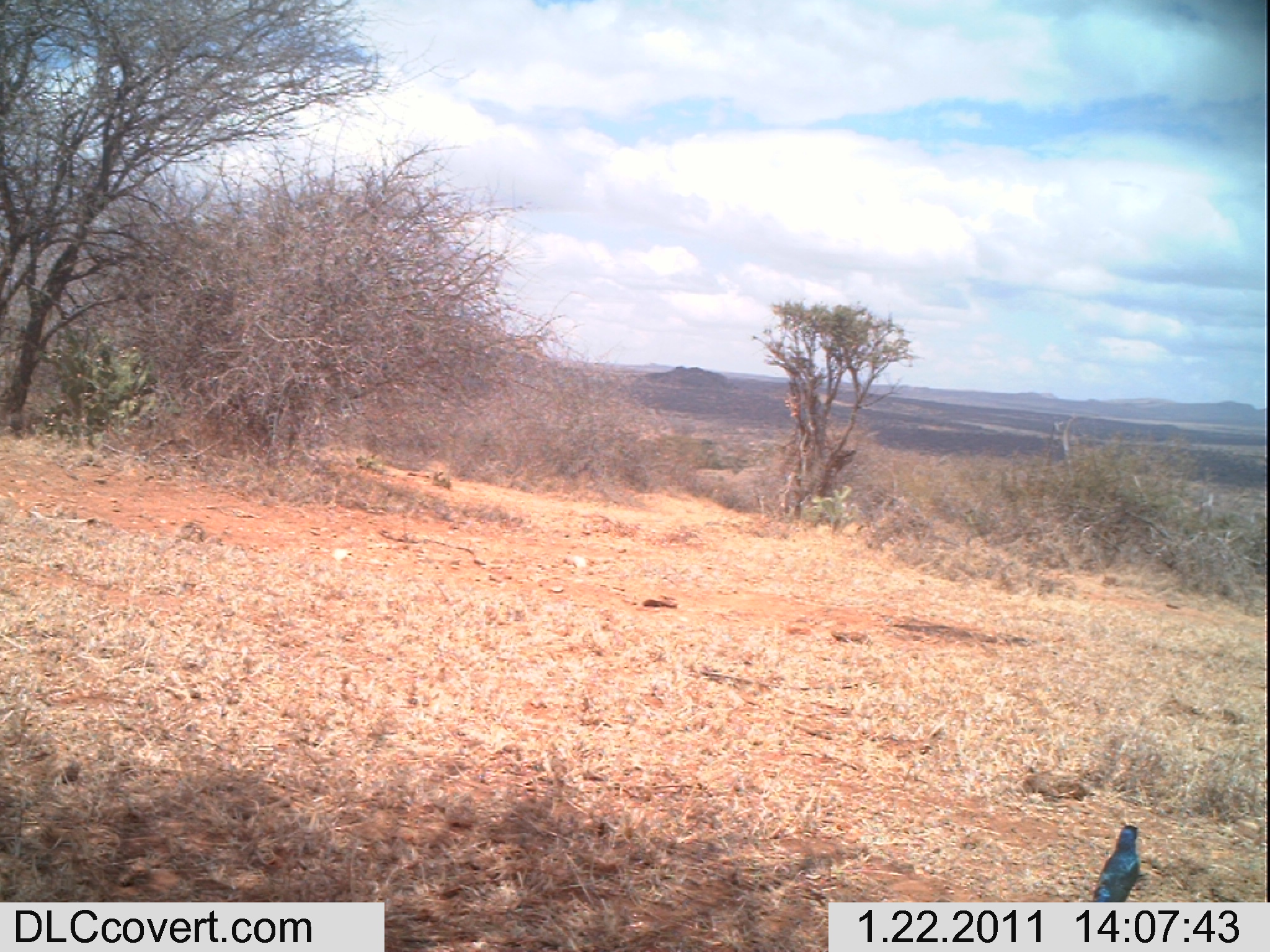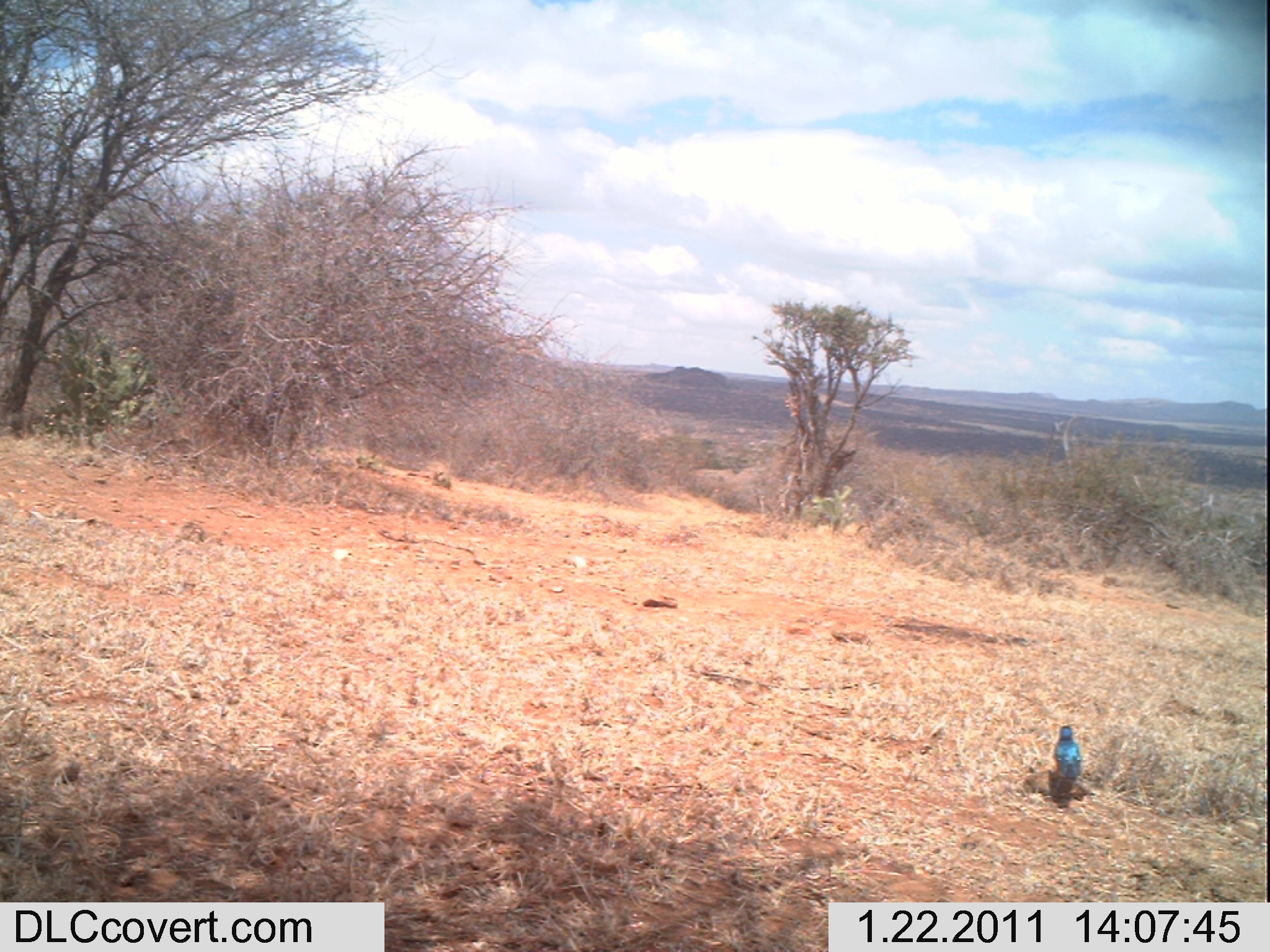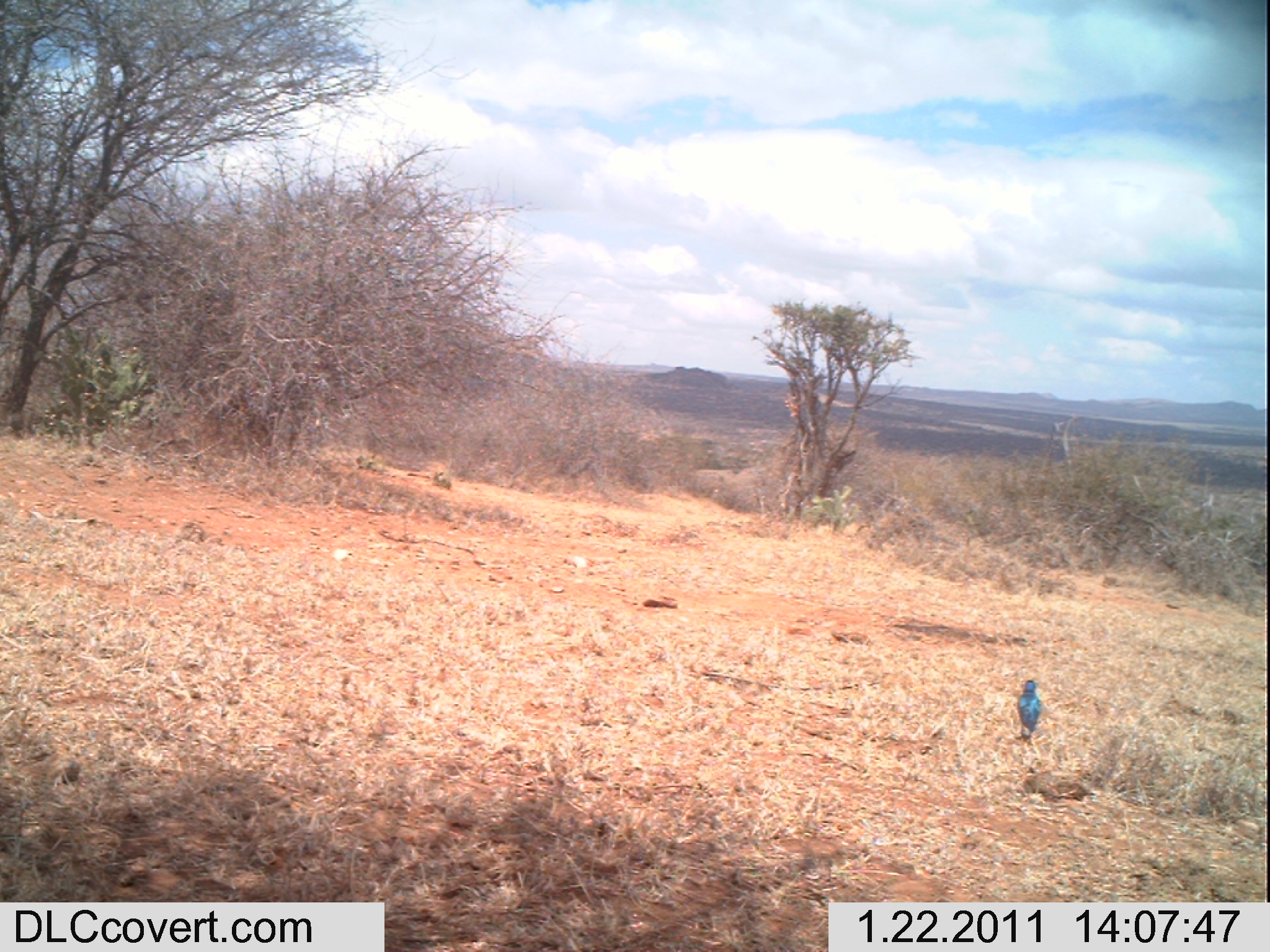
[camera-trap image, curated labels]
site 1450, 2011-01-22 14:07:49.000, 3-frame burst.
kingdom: Animalia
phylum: Chordata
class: Aves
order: Passeriformes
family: Sturnidae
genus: Lamprotornis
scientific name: Lamprotornis superbus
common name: superb starling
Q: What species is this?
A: Lamprotornis superbus (superb starling).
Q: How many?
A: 1.